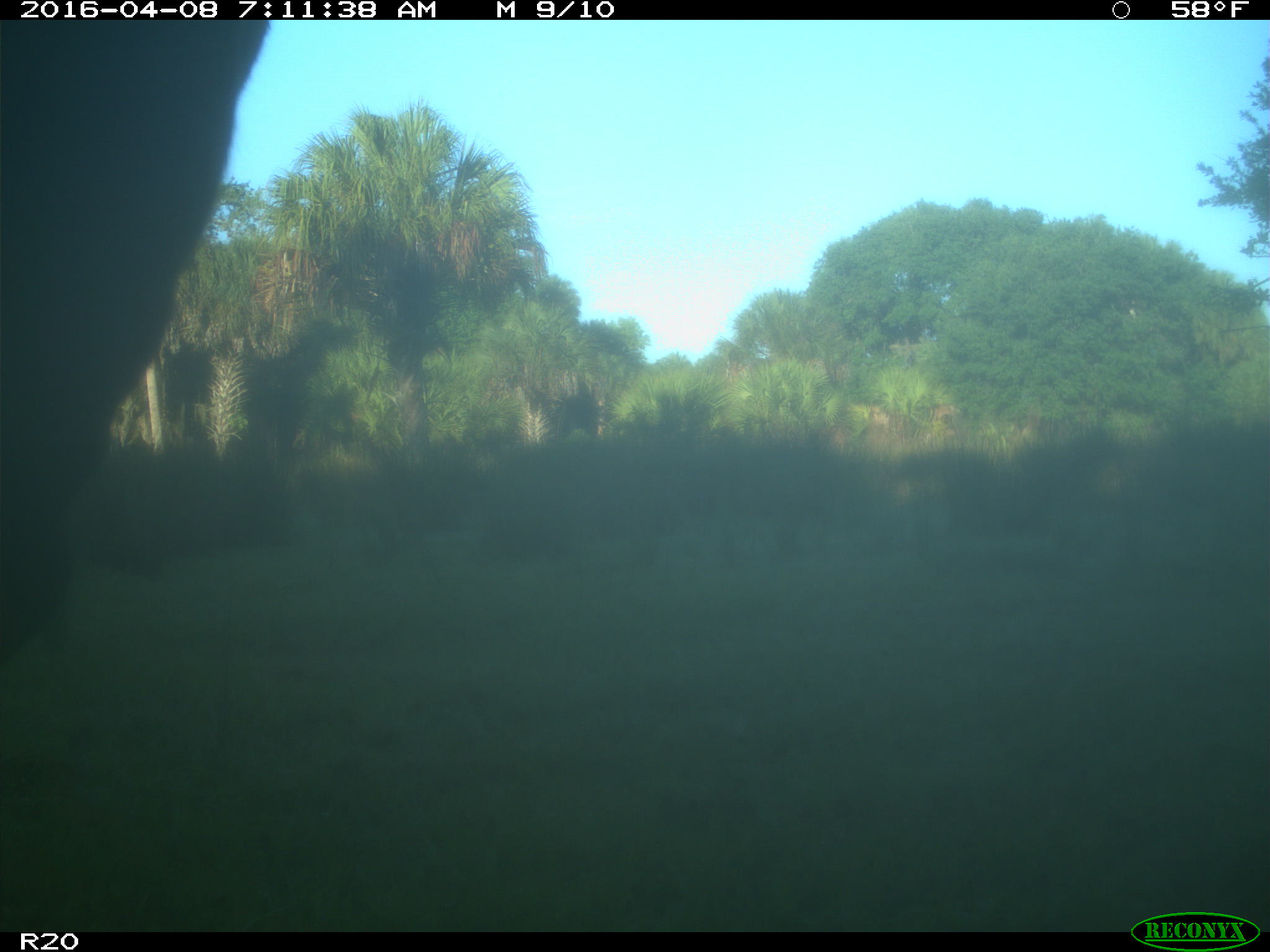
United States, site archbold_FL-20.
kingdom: Animalia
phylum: Chordata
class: Mammalia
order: Artiodactyla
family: Bovidae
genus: Bos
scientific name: Bos taurus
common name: domestic cow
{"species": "Bos taurus (domestic cow)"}